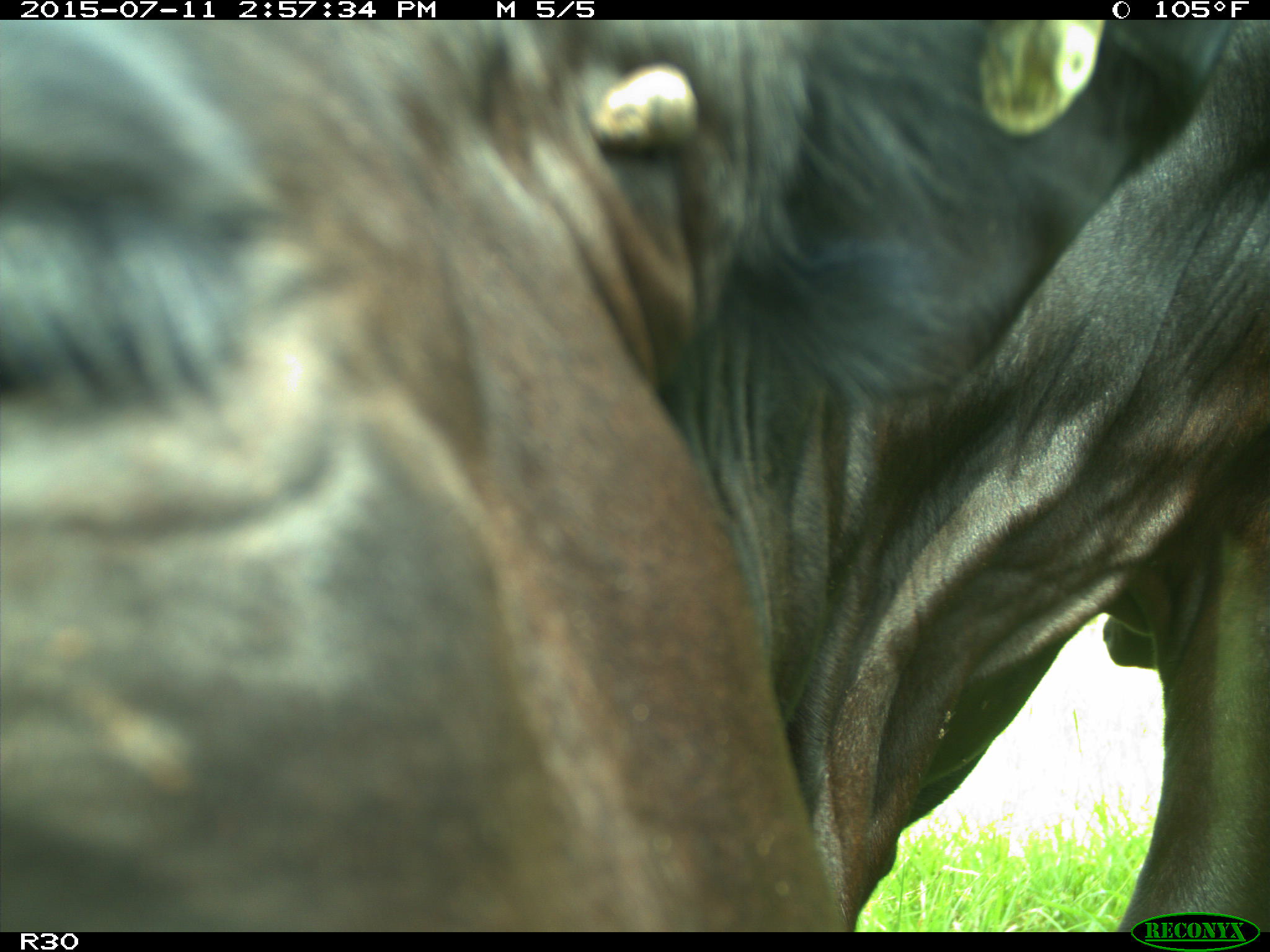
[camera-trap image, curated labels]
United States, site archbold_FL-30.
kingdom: Animalia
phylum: Chordata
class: Mammalia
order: Artiodactyla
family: Bovidae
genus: Bos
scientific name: Bos taurus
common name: domestic cow